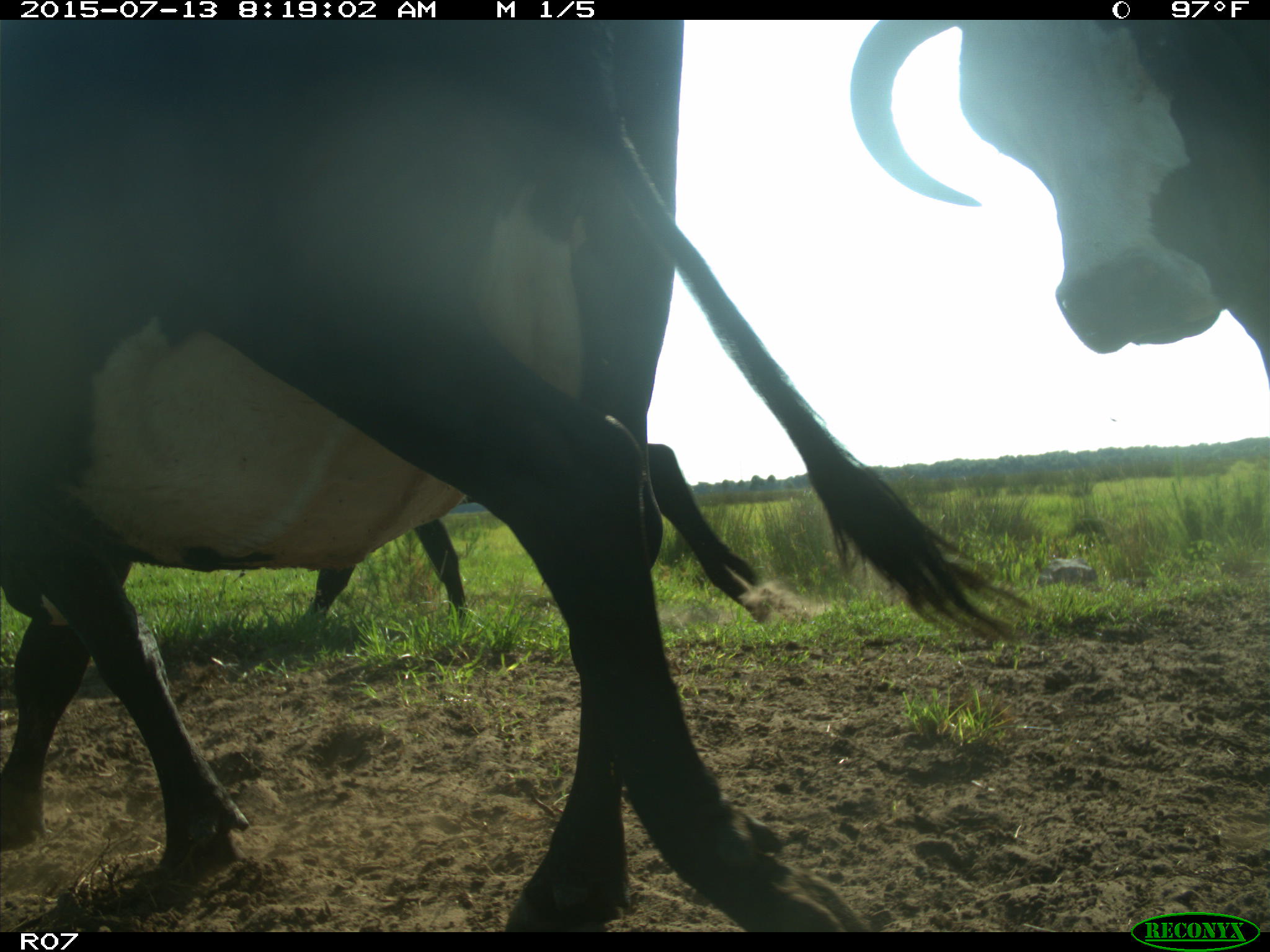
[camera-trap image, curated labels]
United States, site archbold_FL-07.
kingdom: Animalia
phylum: Chordata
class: Mammalia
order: Artiodactyla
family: Bovidae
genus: Bos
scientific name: Bos taurus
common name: domestic cow